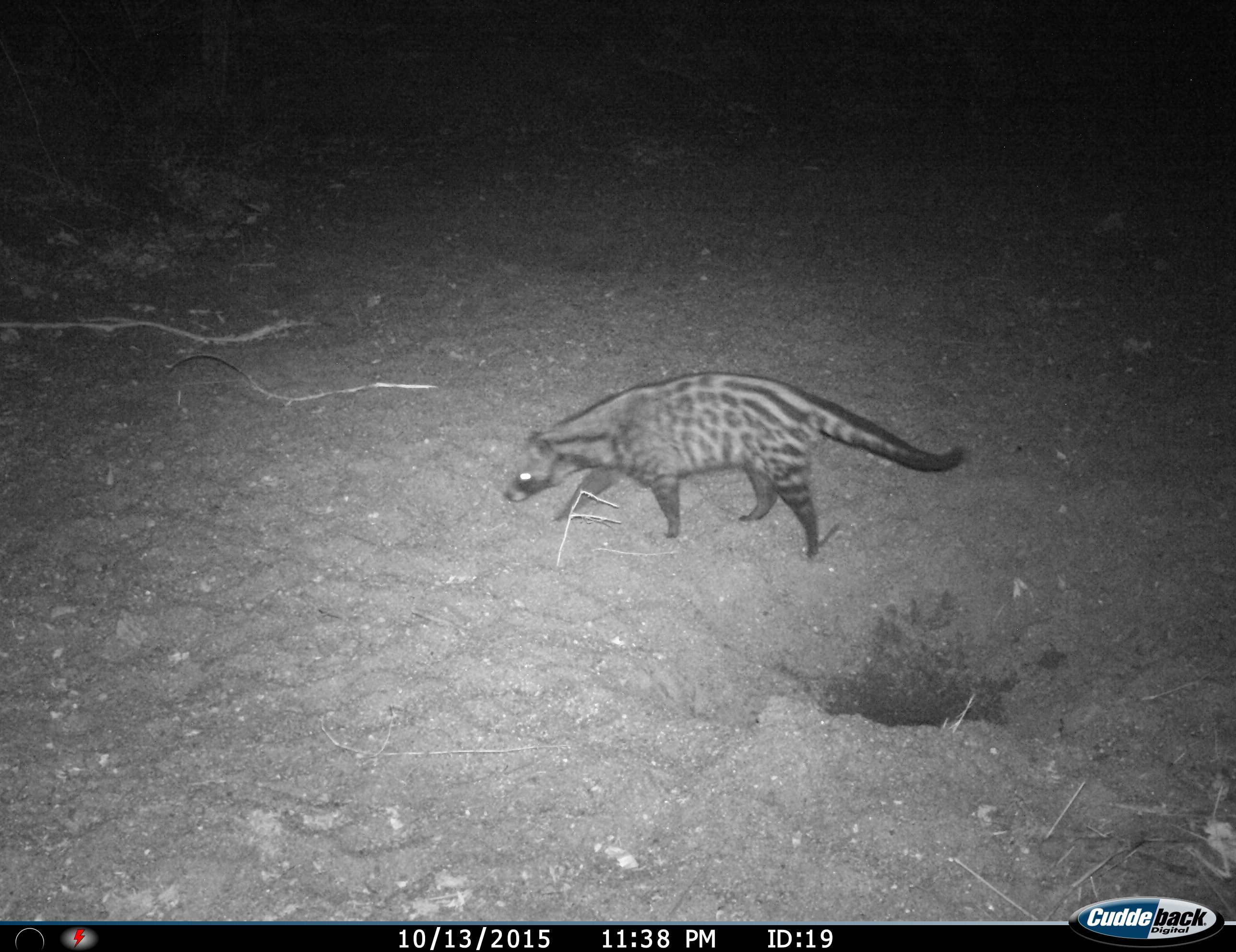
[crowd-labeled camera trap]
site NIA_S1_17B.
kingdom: Animalia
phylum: Chordata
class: Mammalia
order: Carnivora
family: Viverridae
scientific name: Viverridae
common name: civet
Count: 1.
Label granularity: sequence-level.